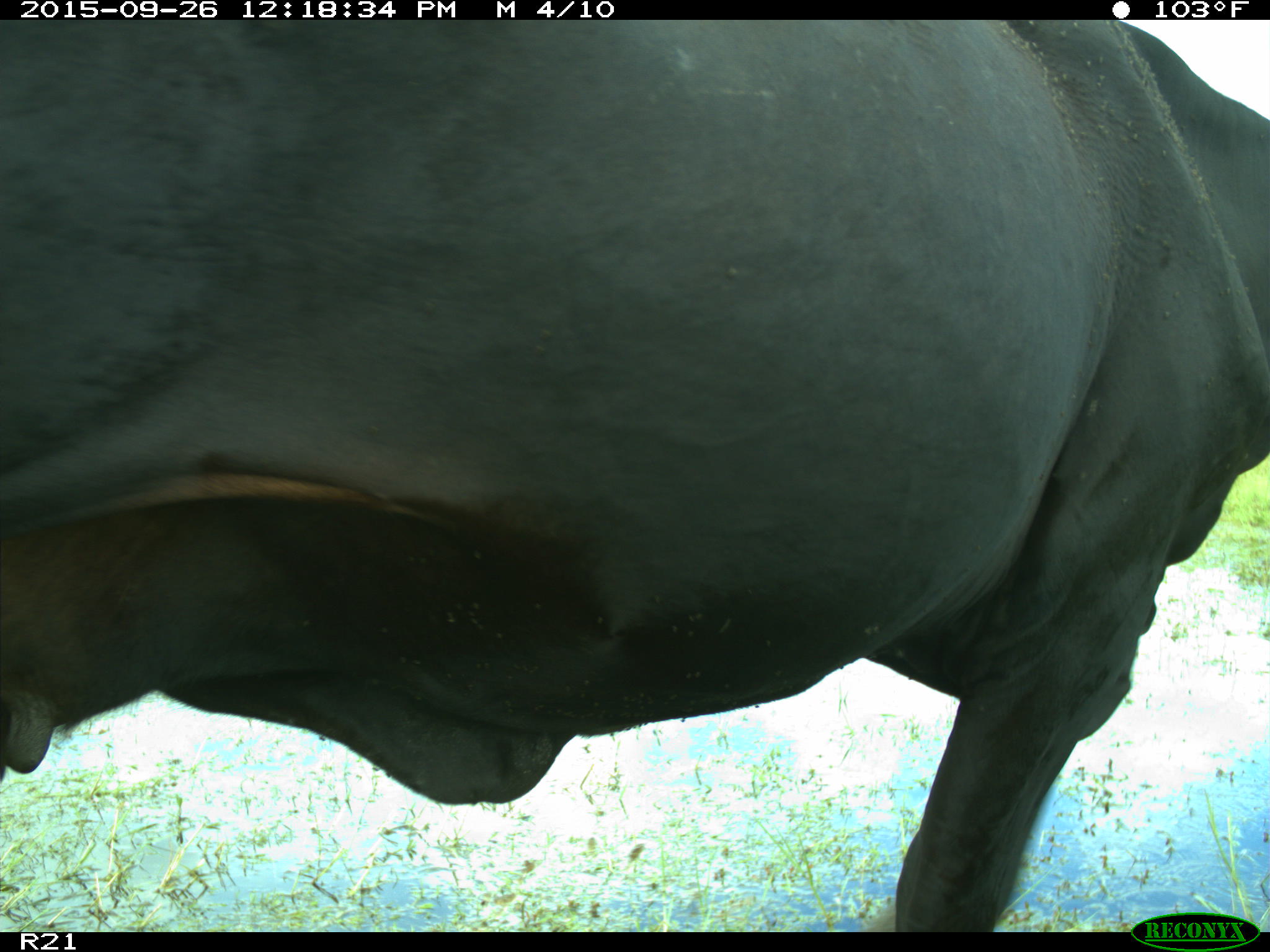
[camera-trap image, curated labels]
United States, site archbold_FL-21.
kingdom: Animalia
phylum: Chordata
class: Mammalia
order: Artiodactyla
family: Bovidae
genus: Bos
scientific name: Bos taurus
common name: domestic cow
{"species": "Bos taurus (domestic cow)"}